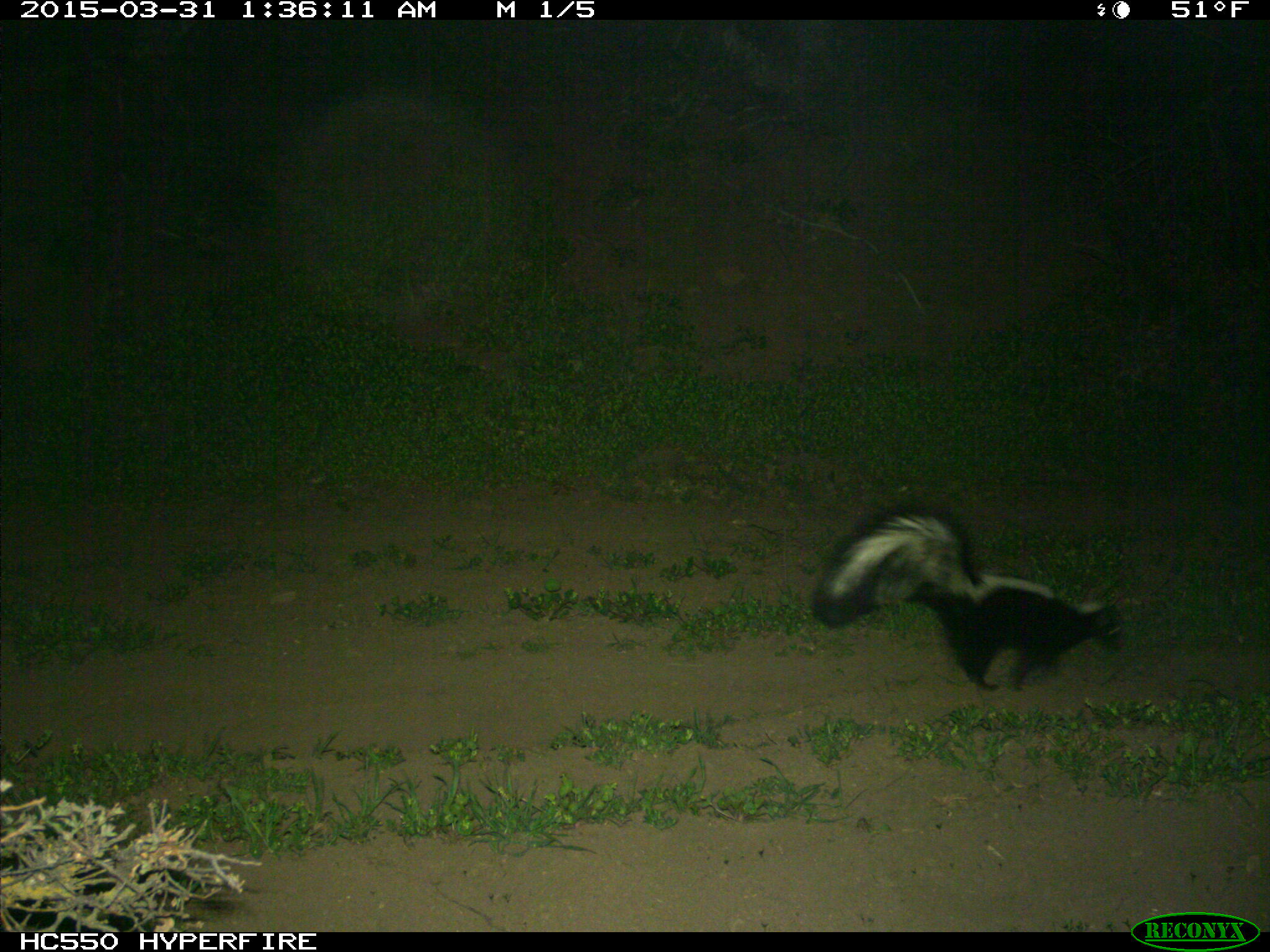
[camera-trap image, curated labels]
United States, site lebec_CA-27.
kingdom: Animalia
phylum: Chordata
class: Mammalia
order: Carnivora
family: Mephitidae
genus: Mephitis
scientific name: Mephitis mephitis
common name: striped skunk